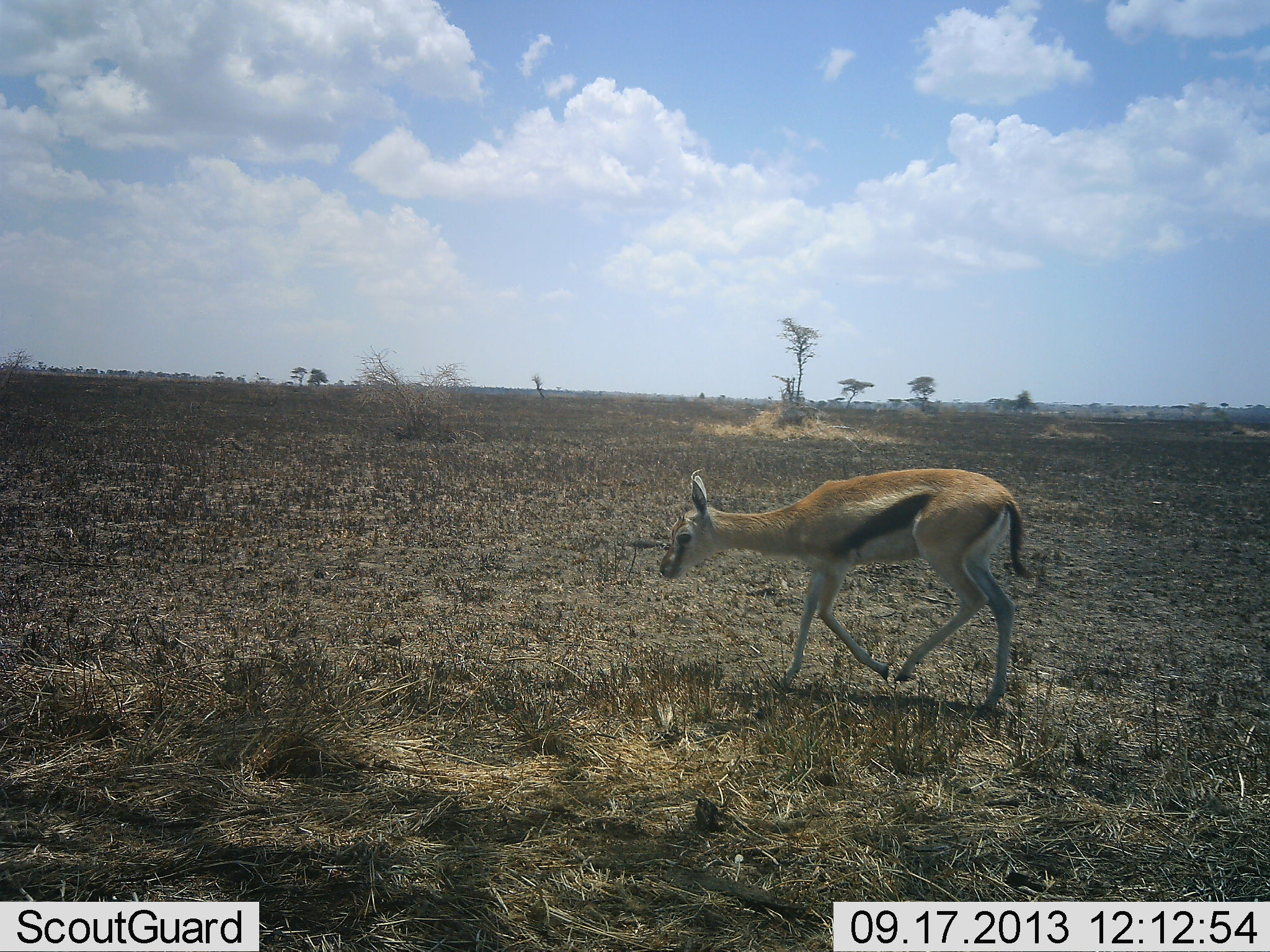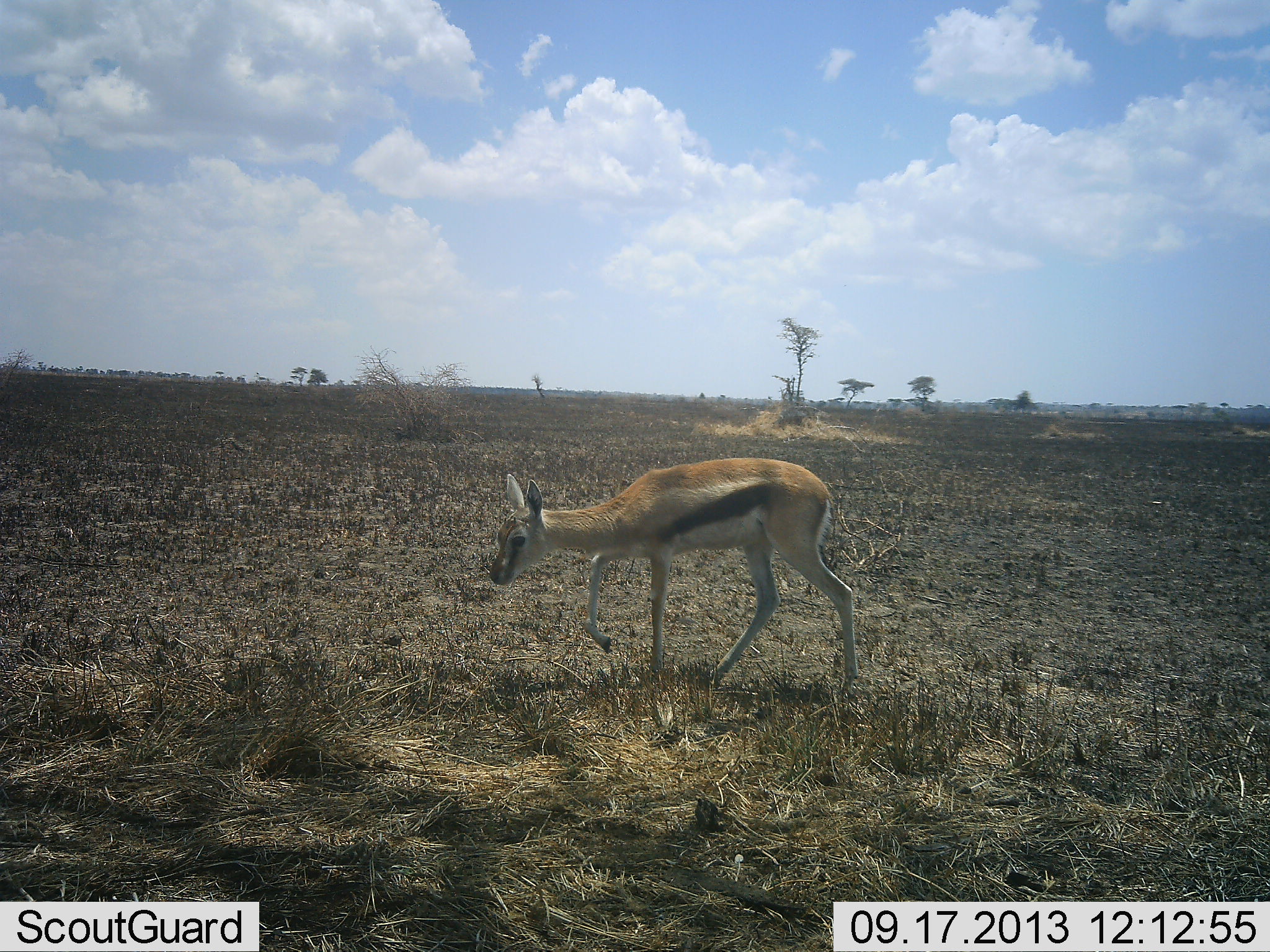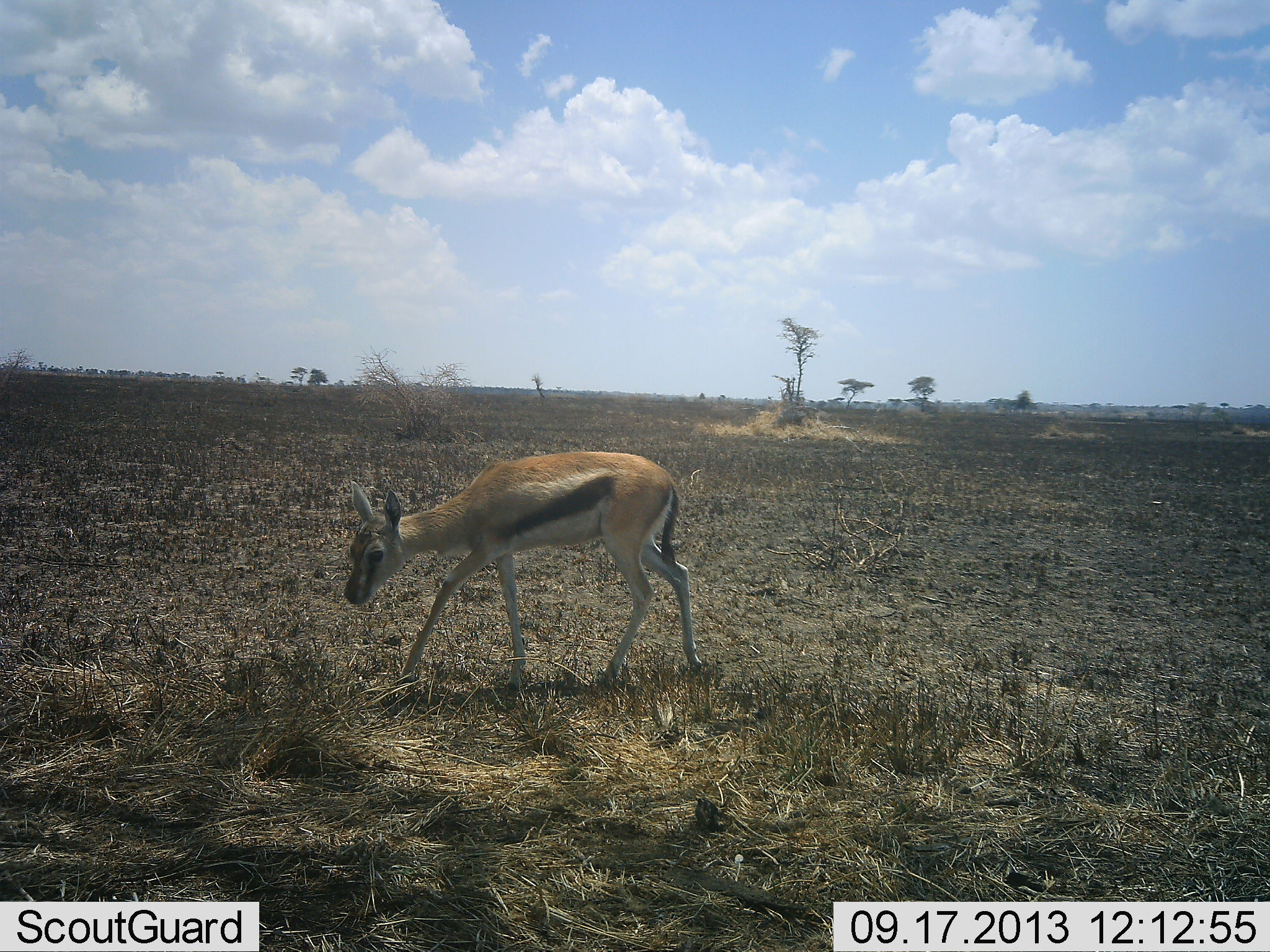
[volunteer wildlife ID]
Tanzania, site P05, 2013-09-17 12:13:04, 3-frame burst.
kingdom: Animalia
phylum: Chordata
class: Mammalia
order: Artiodactyla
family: Bovidae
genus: Eudorcas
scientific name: Eudorcas thomsonii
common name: thomson's gazelle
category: gazellethomsons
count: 1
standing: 0%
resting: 0%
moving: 100%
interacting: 0%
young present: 0%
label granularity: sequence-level